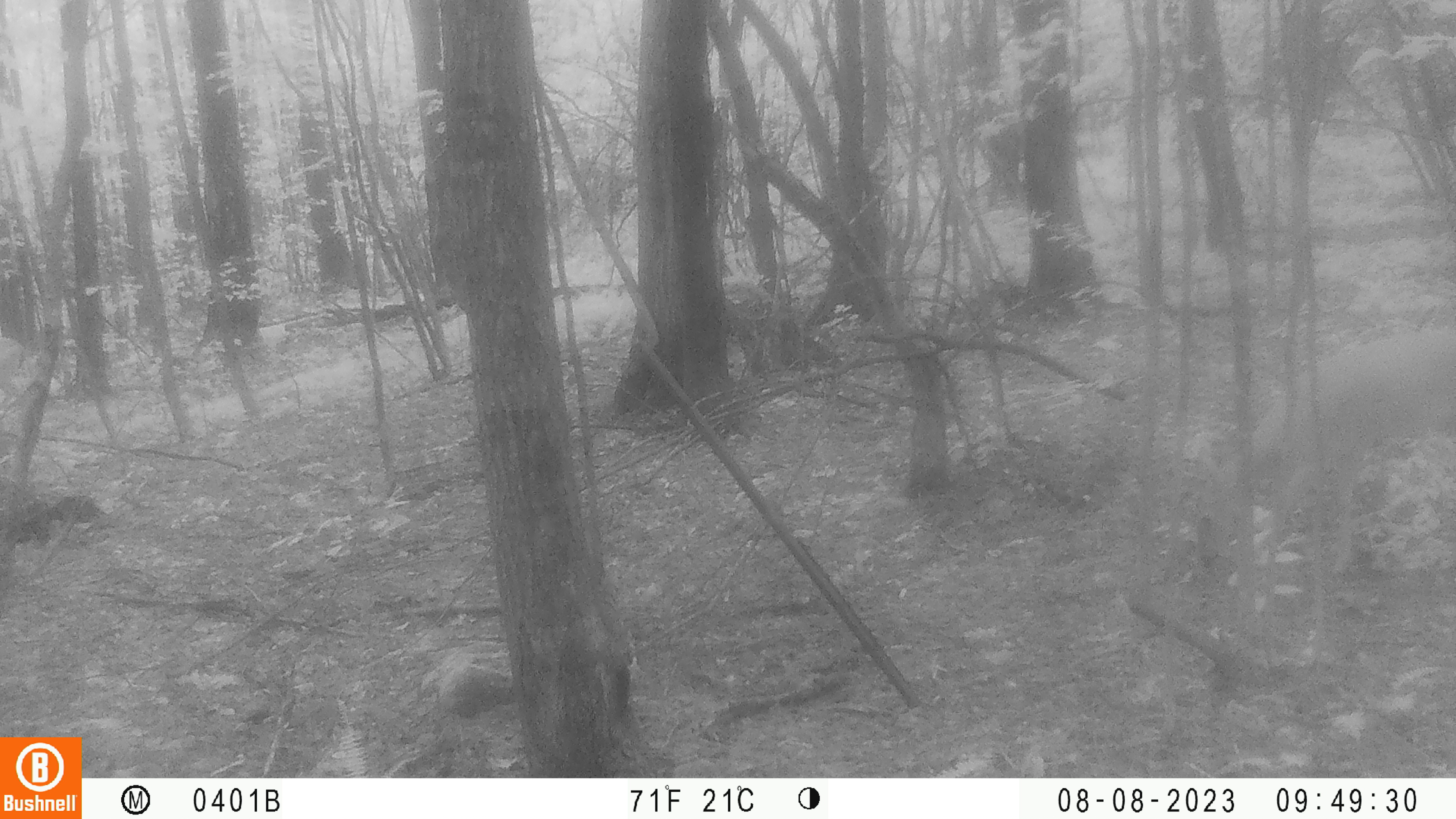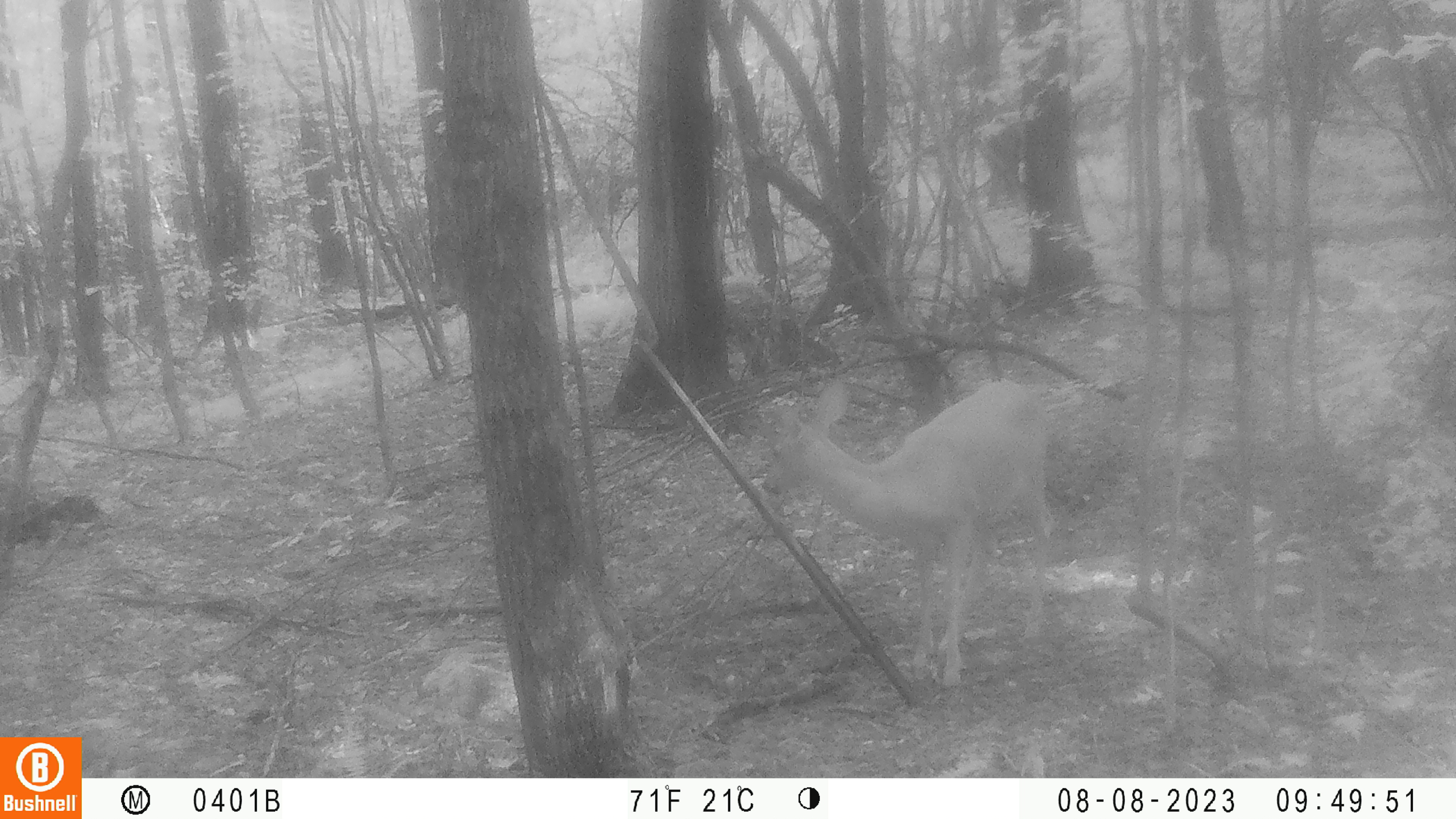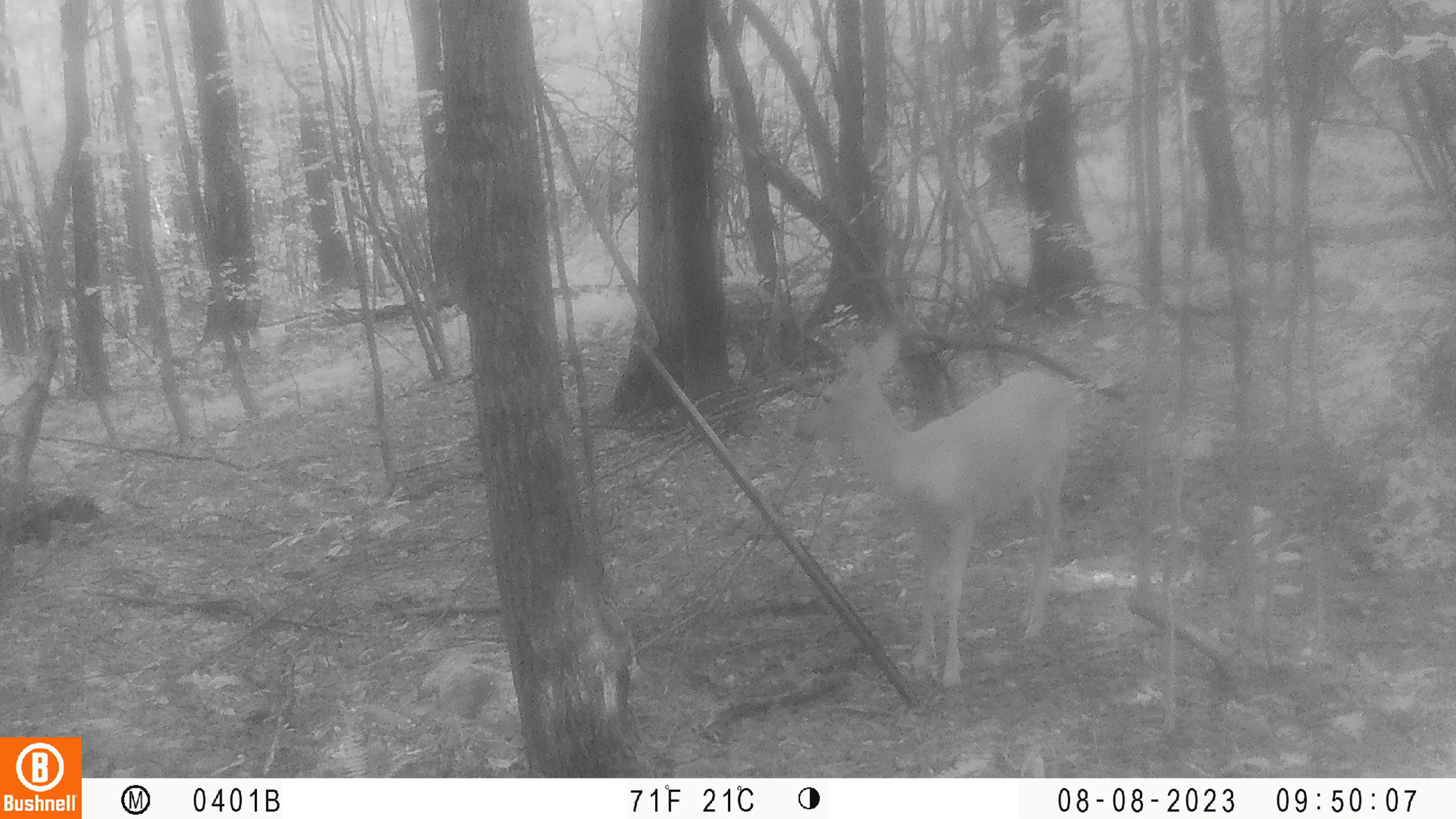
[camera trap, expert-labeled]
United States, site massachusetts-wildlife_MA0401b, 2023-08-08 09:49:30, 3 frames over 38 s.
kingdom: Animalia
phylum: Chordata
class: Mammalia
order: Artiodactyla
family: Cervidae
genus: Odocoileus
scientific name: Odocoileus virginianus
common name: white-tailed deer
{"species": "white-tailed deer (Odocoileus virginianus)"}